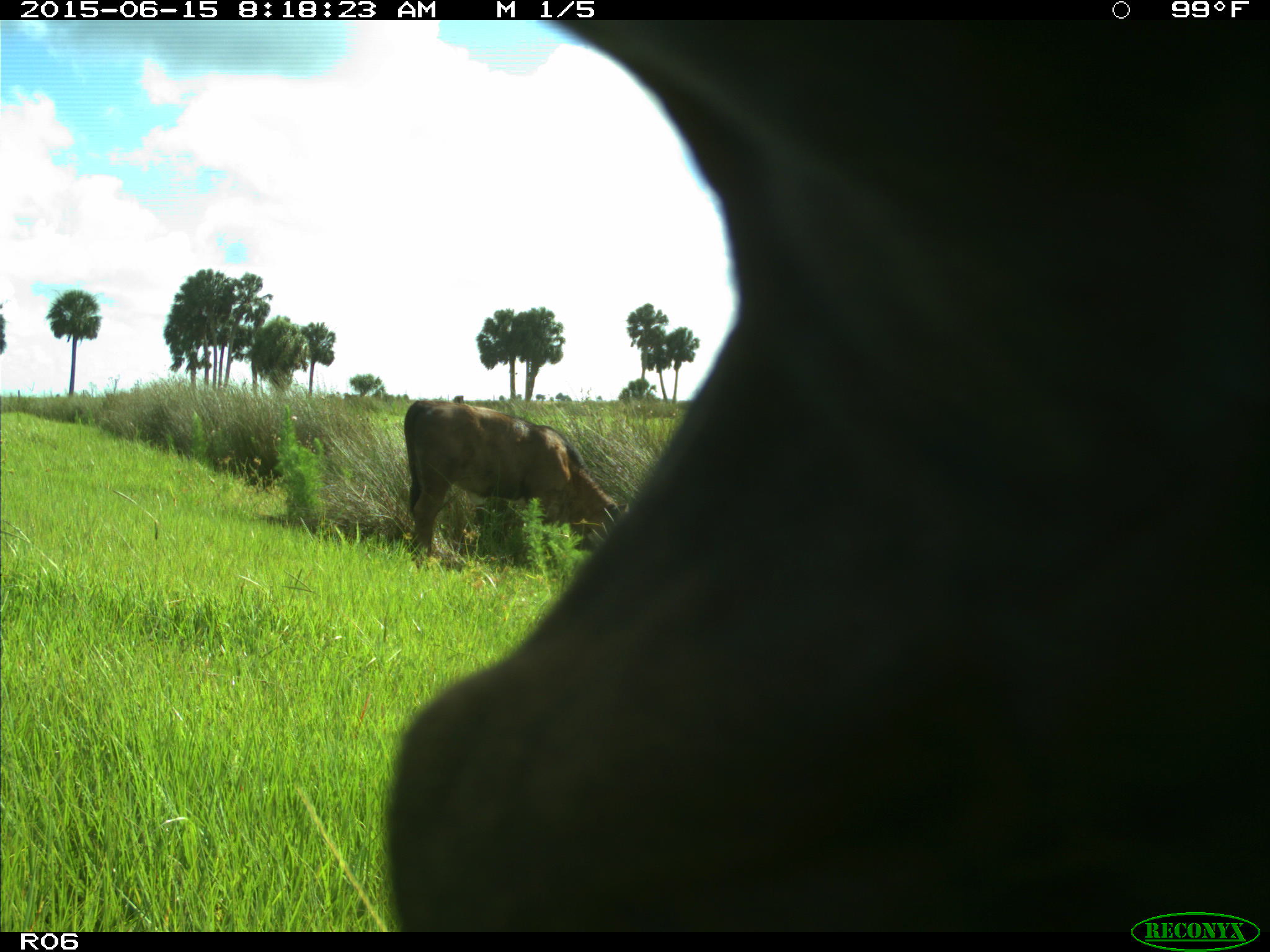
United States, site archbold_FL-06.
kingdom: Animalia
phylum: Chordata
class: Mammalia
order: Artiodactyla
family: Bovidae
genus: Bos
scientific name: Bos taurus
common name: domestic cow